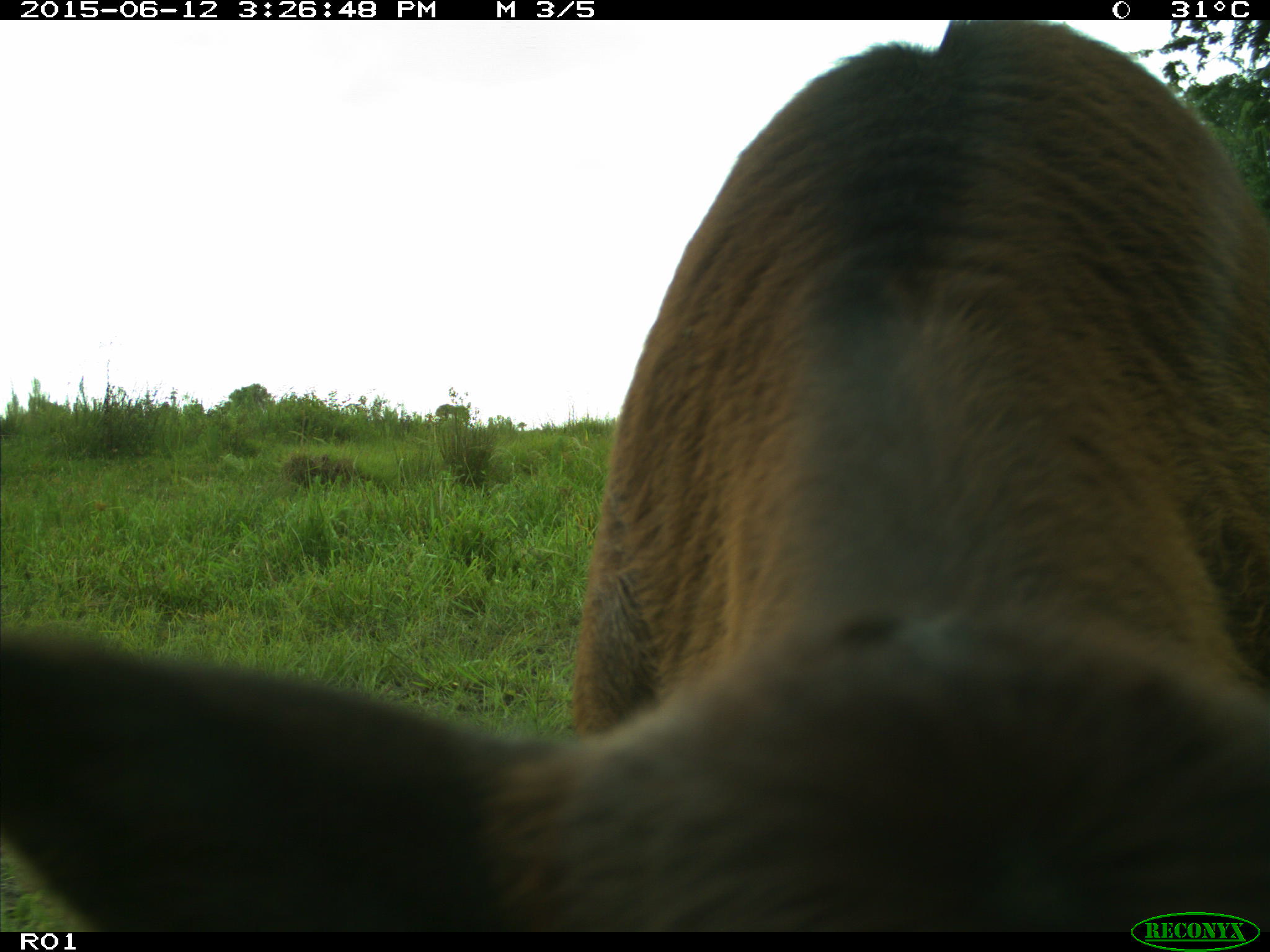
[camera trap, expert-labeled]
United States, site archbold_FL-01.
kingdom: Animalia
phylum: Chordata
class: Mammalia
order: Artiodactyla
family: Bovidae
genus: Bos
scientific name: Bos taurus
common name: domestic cow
Bos taurus (domestic cow).